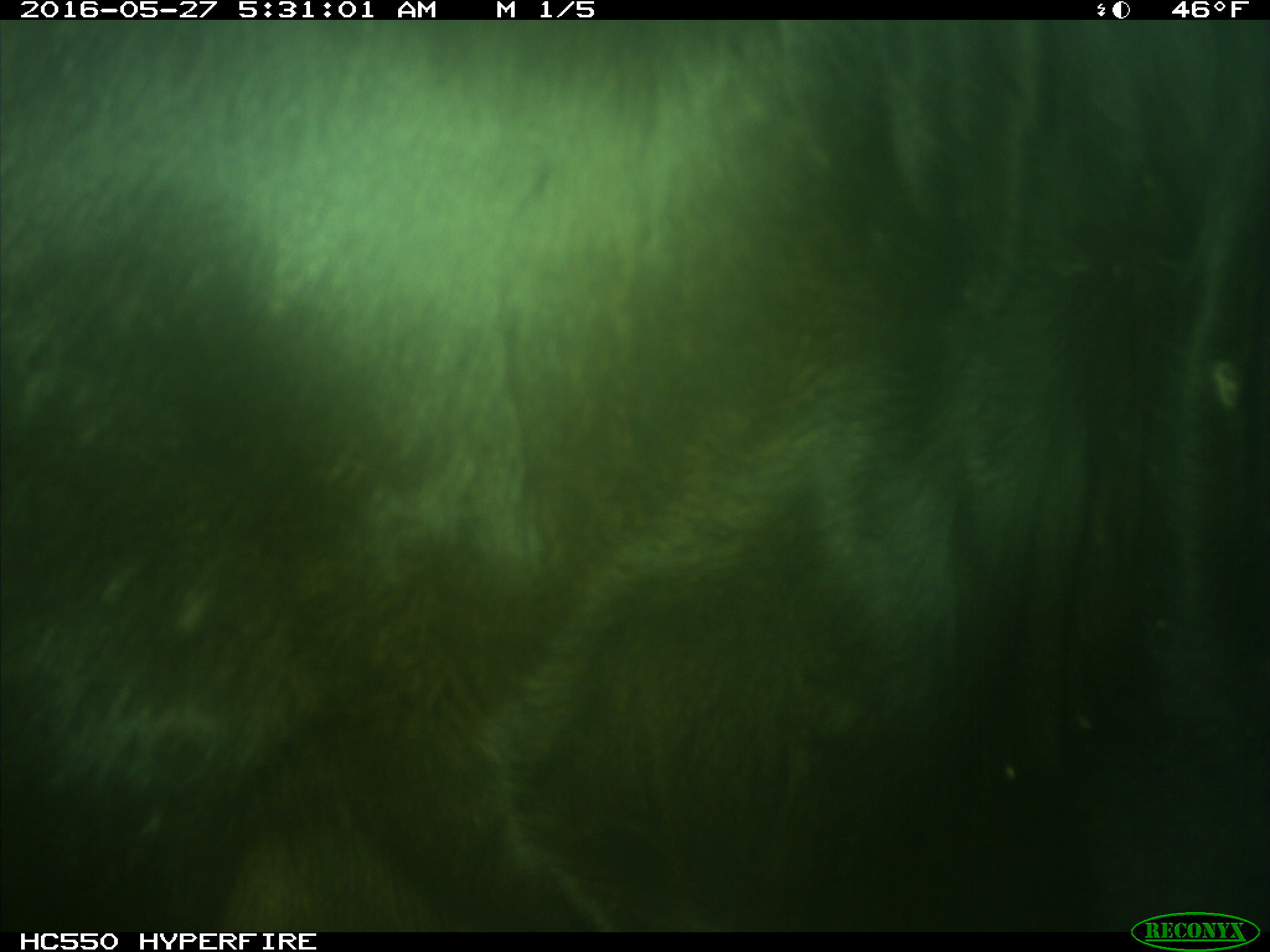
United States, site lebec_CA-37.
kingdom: Animalia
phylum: Chordata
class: Mammalia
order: Artiodactyla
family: Bovidae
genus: Bos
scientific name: Bos taurus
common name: domestic cow